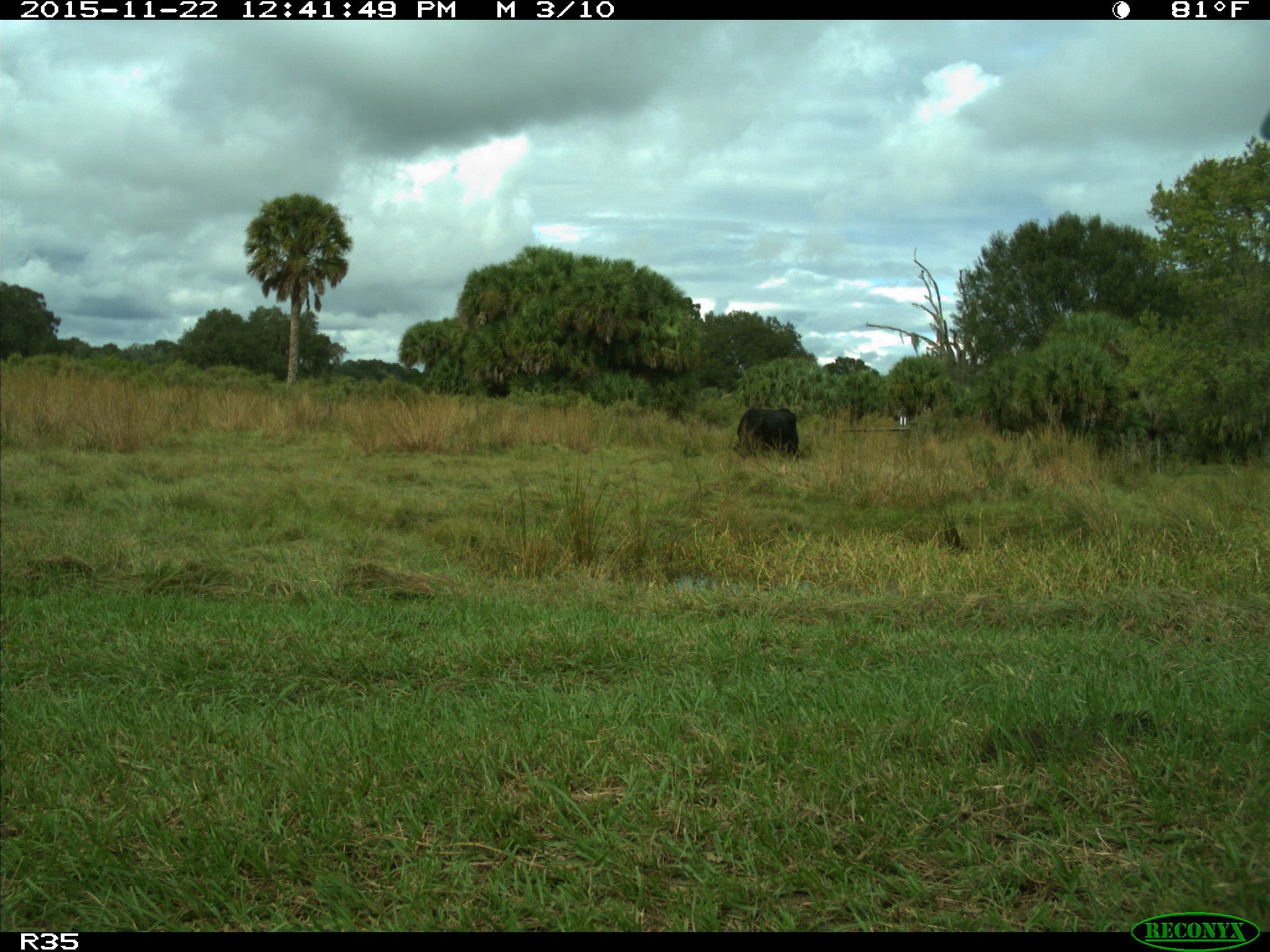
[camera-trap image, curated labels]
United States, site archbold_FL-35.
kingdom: Animalia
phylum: Chordata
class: Mammalia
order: Artiodactyla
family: Bovidae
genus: Bos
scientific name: Bos taurus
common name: domestic cow